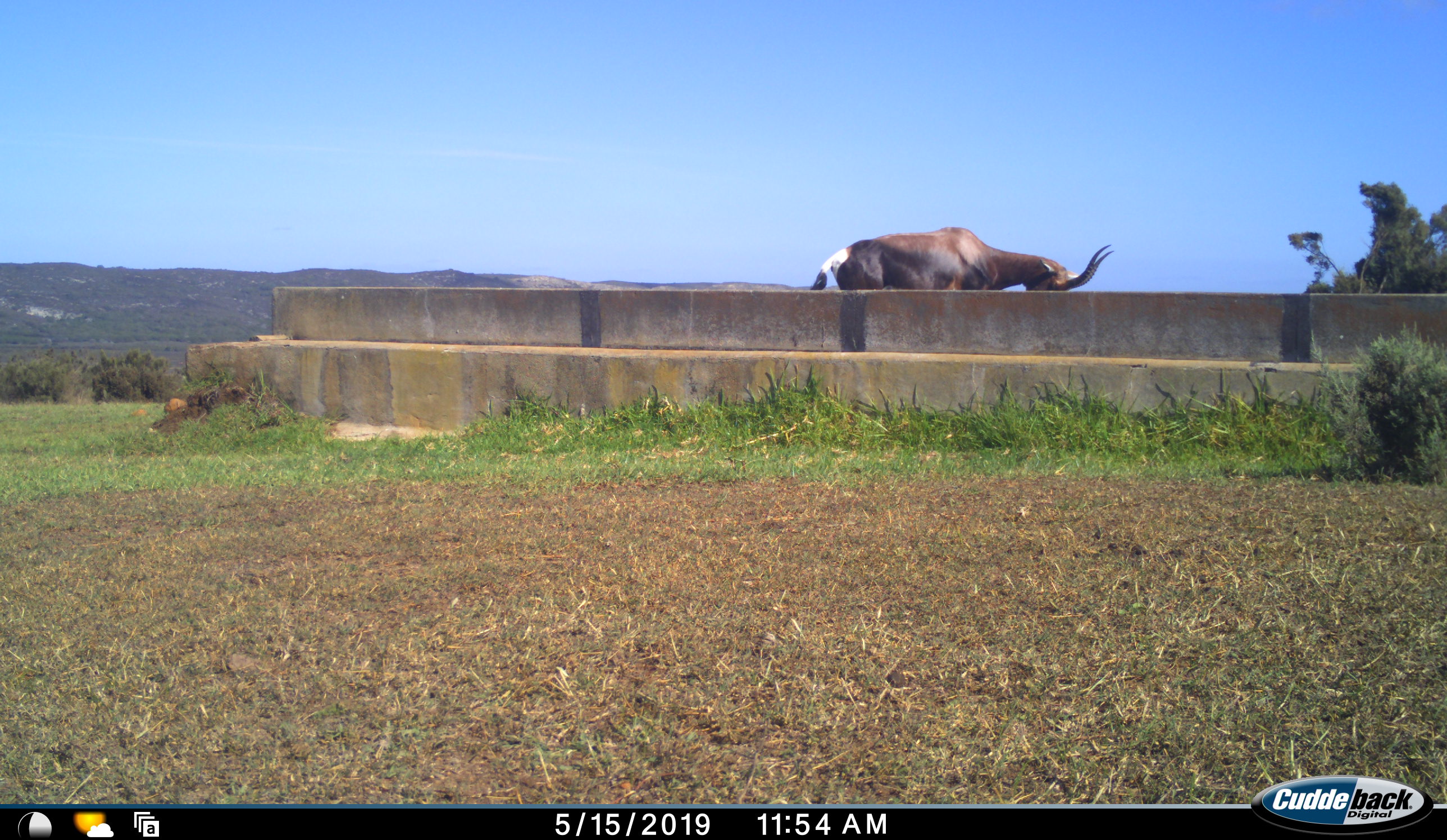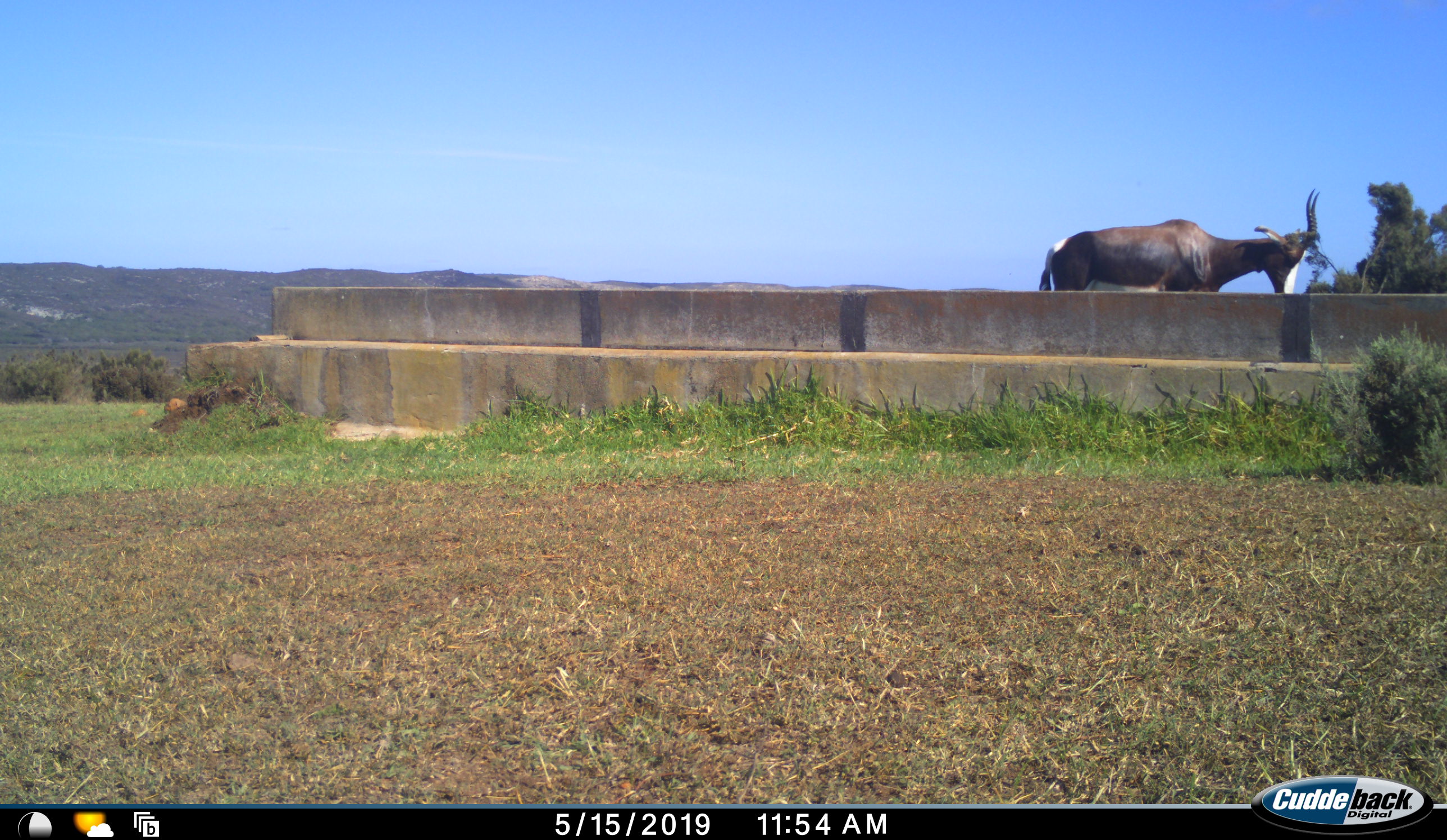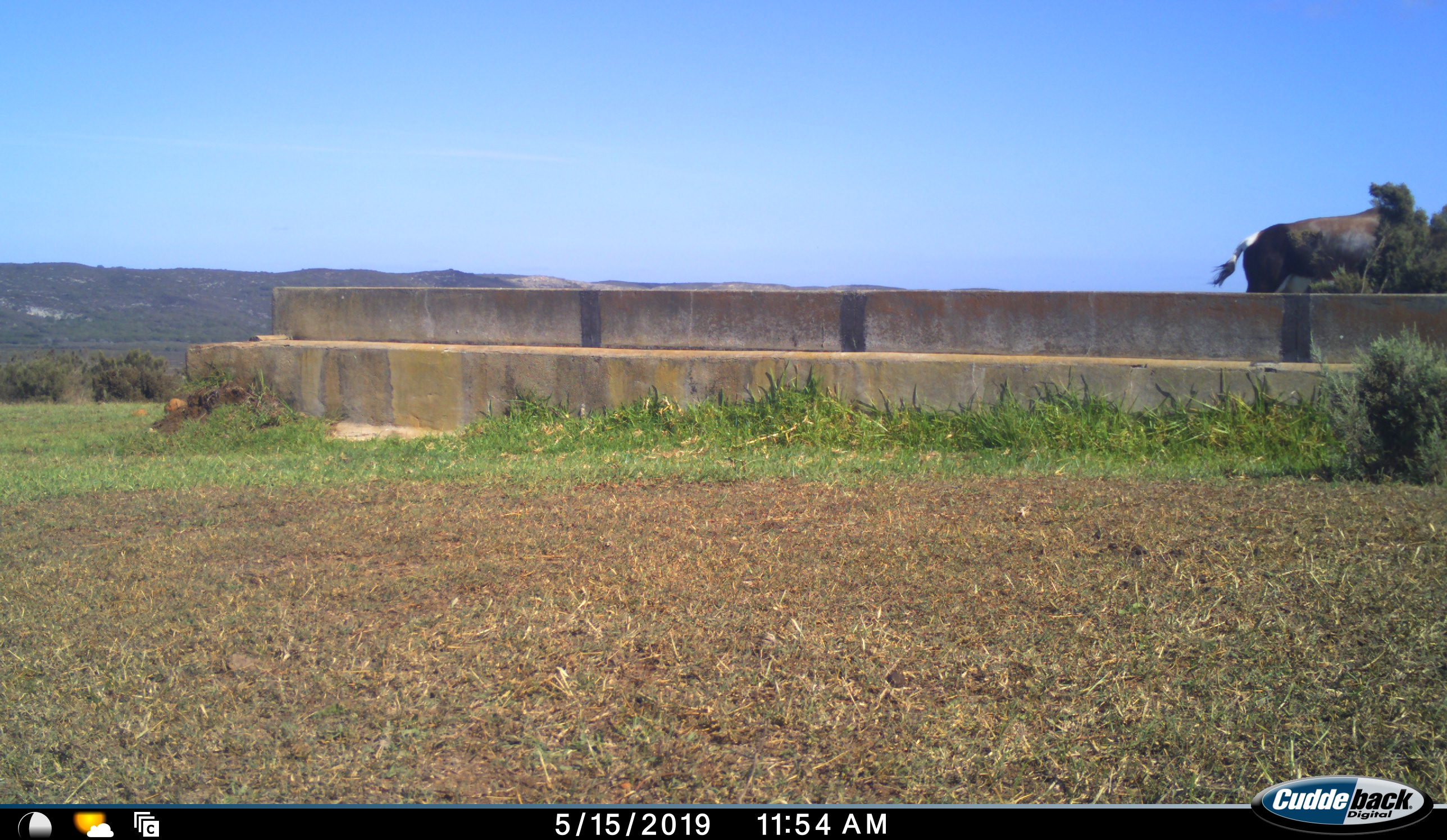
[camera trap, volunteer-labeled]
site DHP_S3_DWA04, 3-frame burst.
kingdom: Animalia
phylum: Chordata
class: Mammalia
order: Artiodactyla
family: Bovidae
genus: Damaliscus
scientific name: Damaliscus pygargus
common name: bontebok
Bontebok (Damaliscus pygargus), count 1. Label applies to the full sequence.